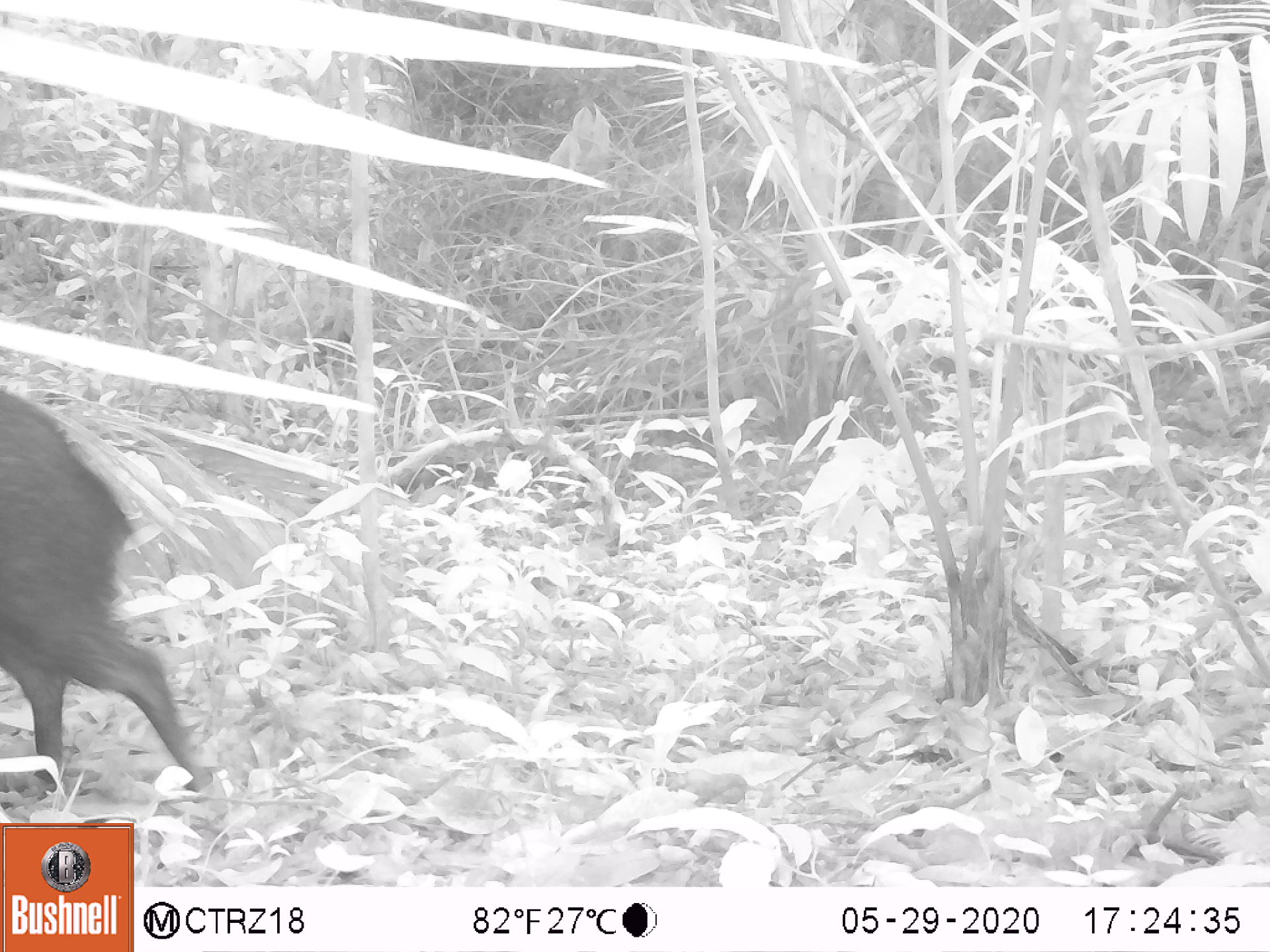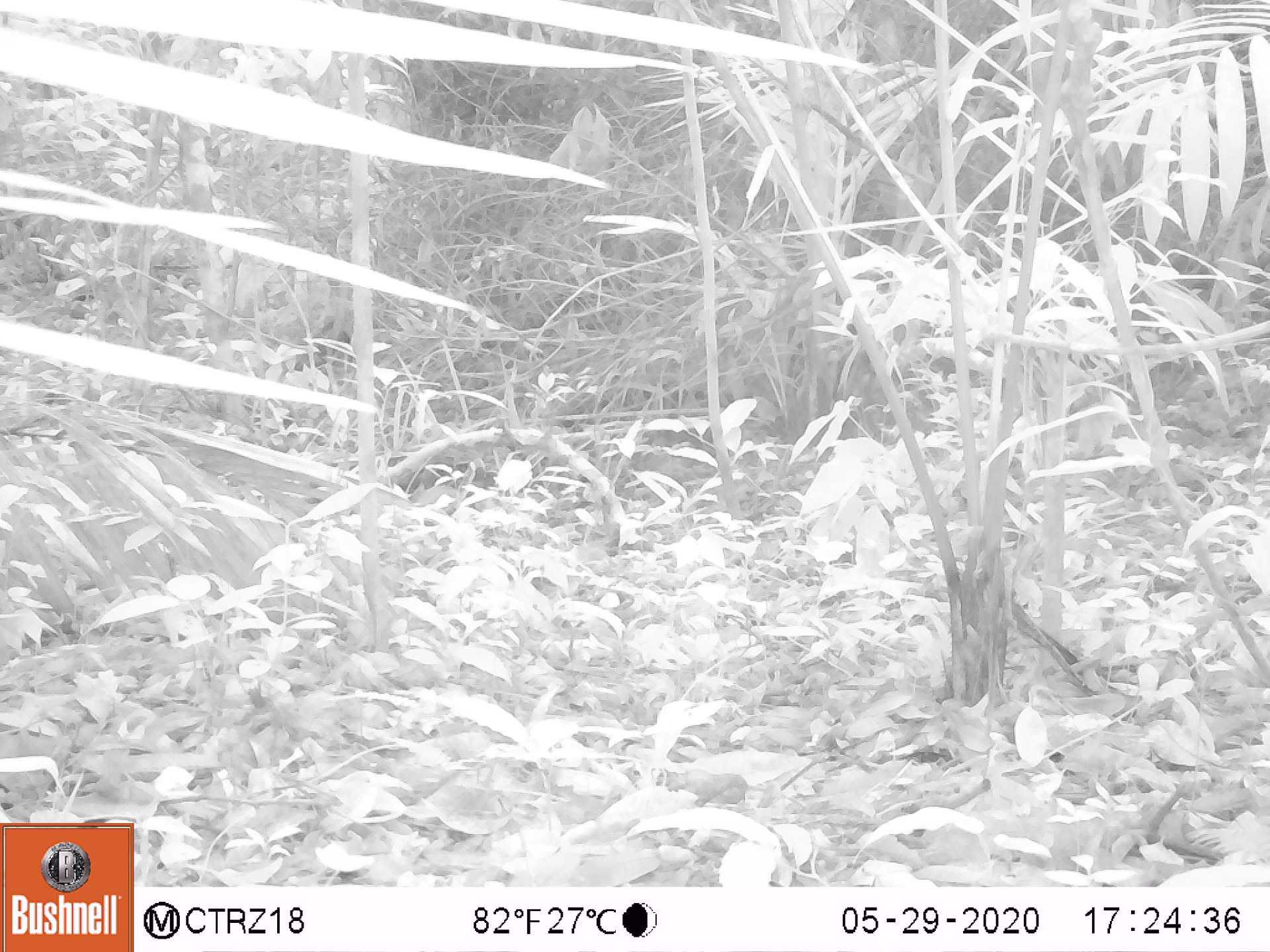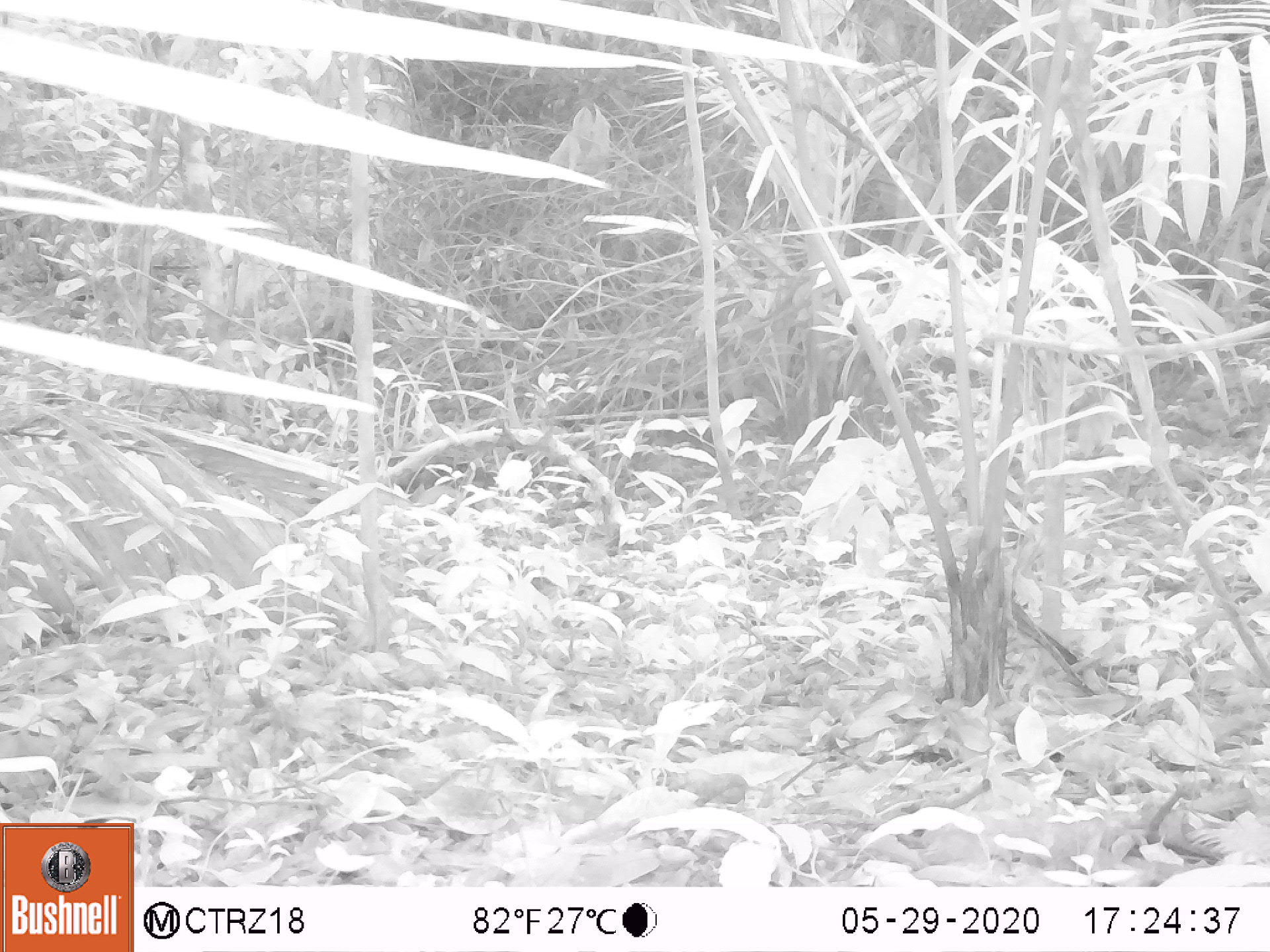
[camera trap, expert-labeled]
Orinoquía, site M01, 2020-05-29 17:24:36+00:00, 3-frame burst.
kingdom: Animalia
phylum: Chordata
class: Mammalia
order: Artiodactyla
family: Tayassuidae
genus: Pecari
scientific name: Pecari tajacu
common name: collared peccary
Collared peccary (Pecari tajacu).